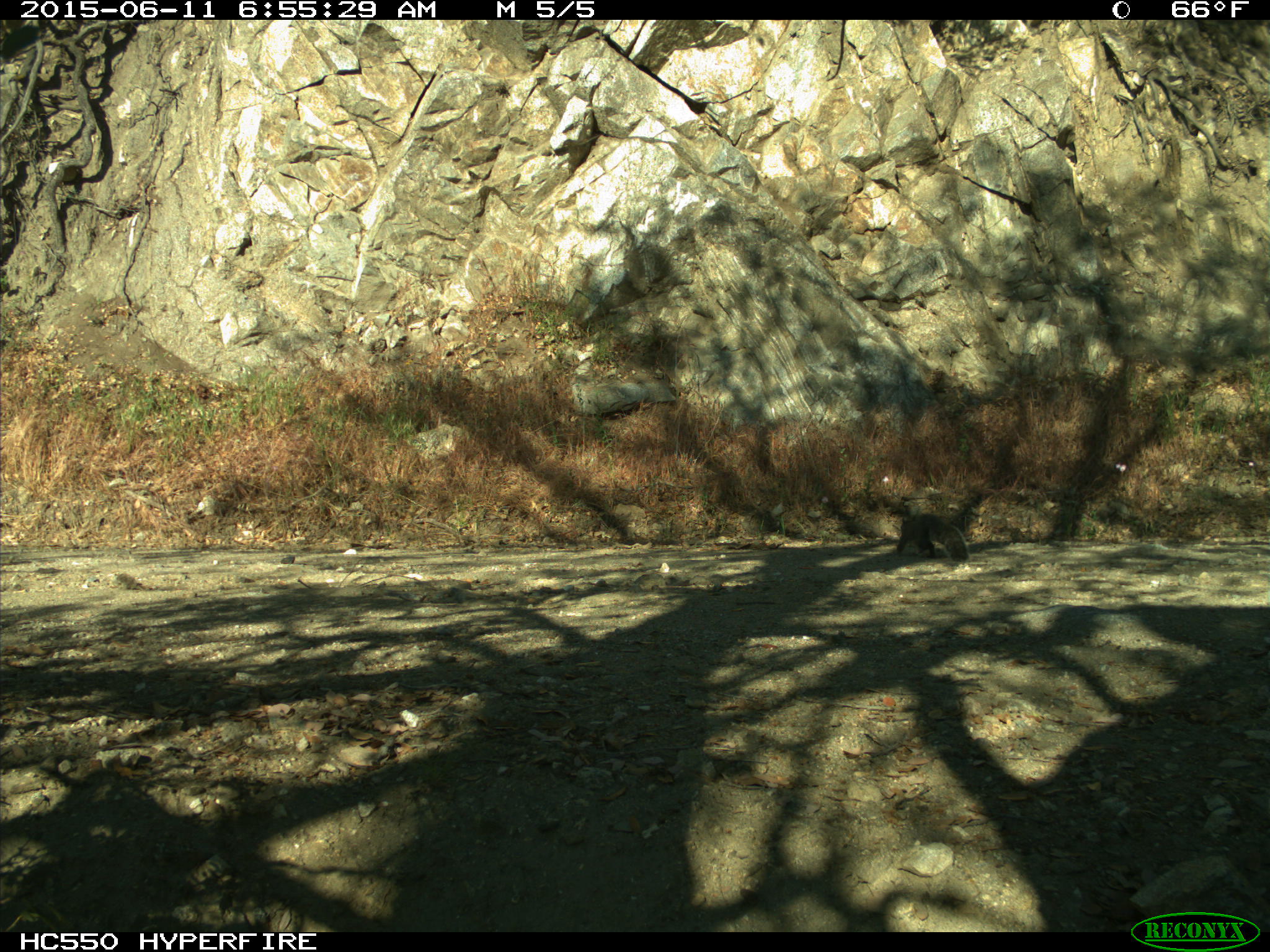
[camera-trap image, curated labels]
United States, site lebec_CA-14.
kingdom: Animalia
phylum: Chordata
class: Mammalia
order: Rodentia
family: Sciuridae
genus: Sciurus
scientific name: Sciurus carolinensis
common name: eastern gray squirrel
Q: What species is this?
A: Sciurus carolinensis (eastern gray squirrel).